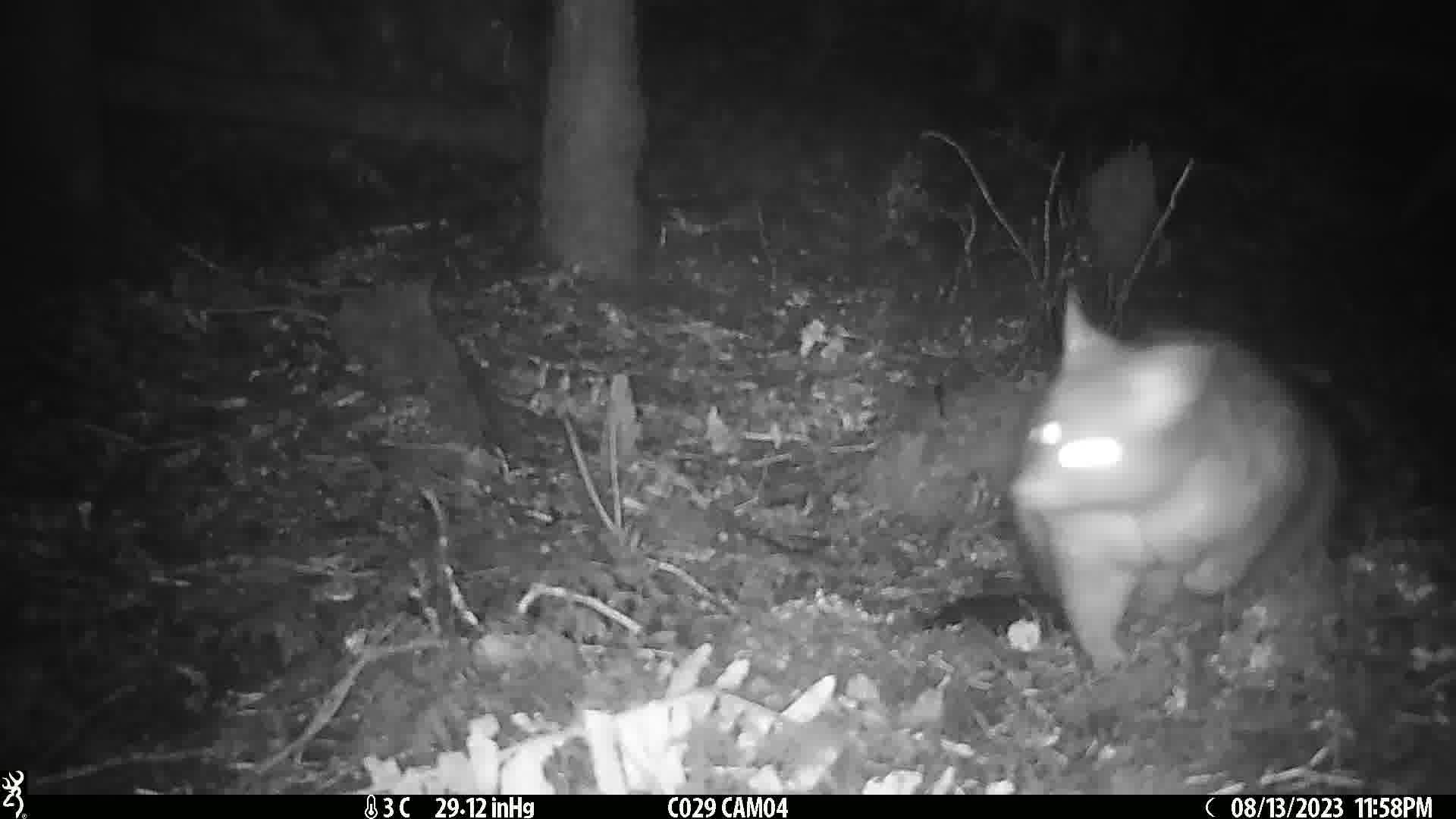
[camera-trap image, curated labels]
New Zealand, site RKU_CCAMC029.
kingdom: Animalia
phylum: Chordata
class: Mammalia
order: Diprotodontia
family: Phalangeridae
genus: Trichosurus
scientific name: Trichosurus vulpecula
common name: common brushtail possum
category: possum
Possum (common brushtail possum) (Trichosurus vulpecula).